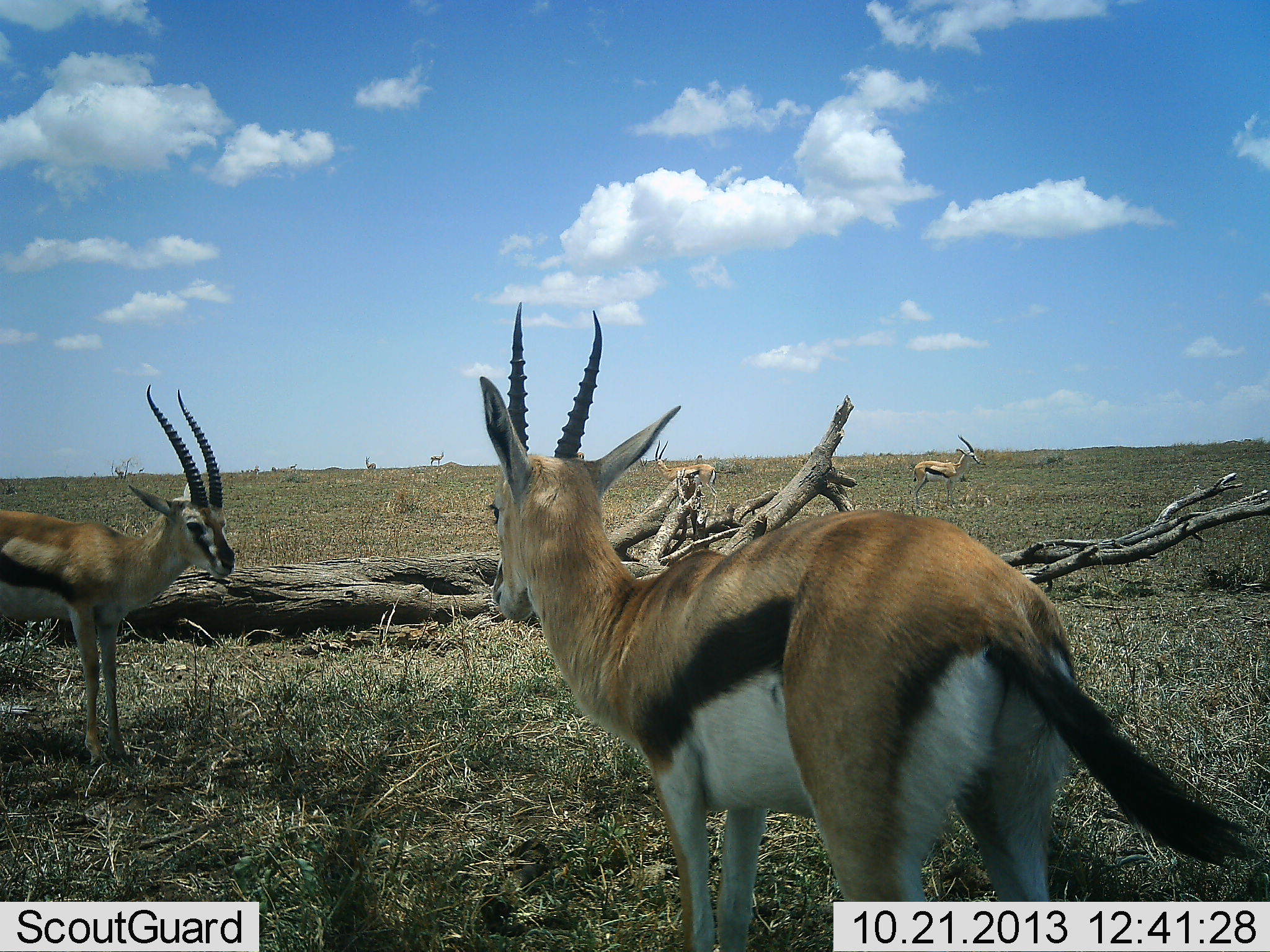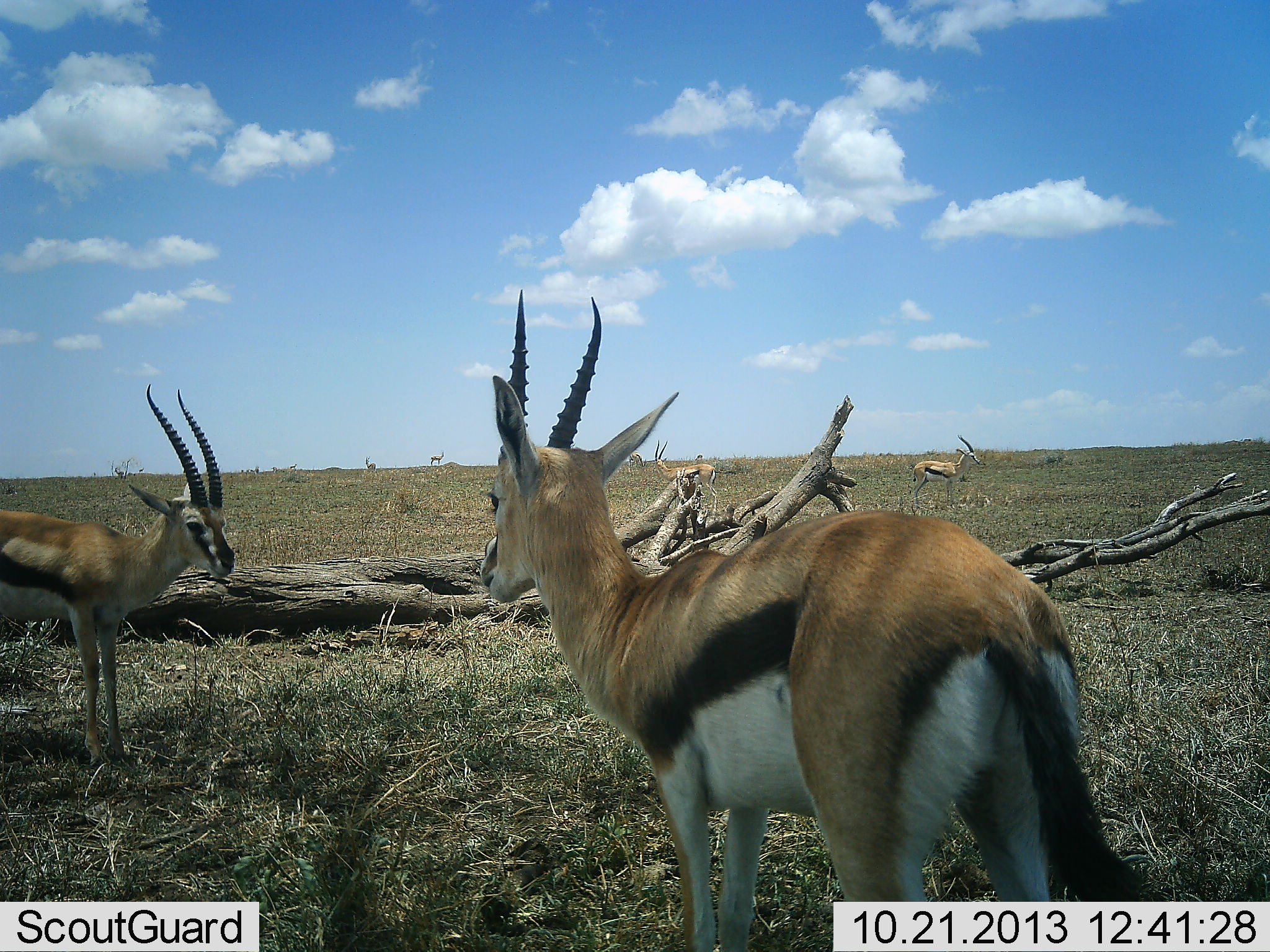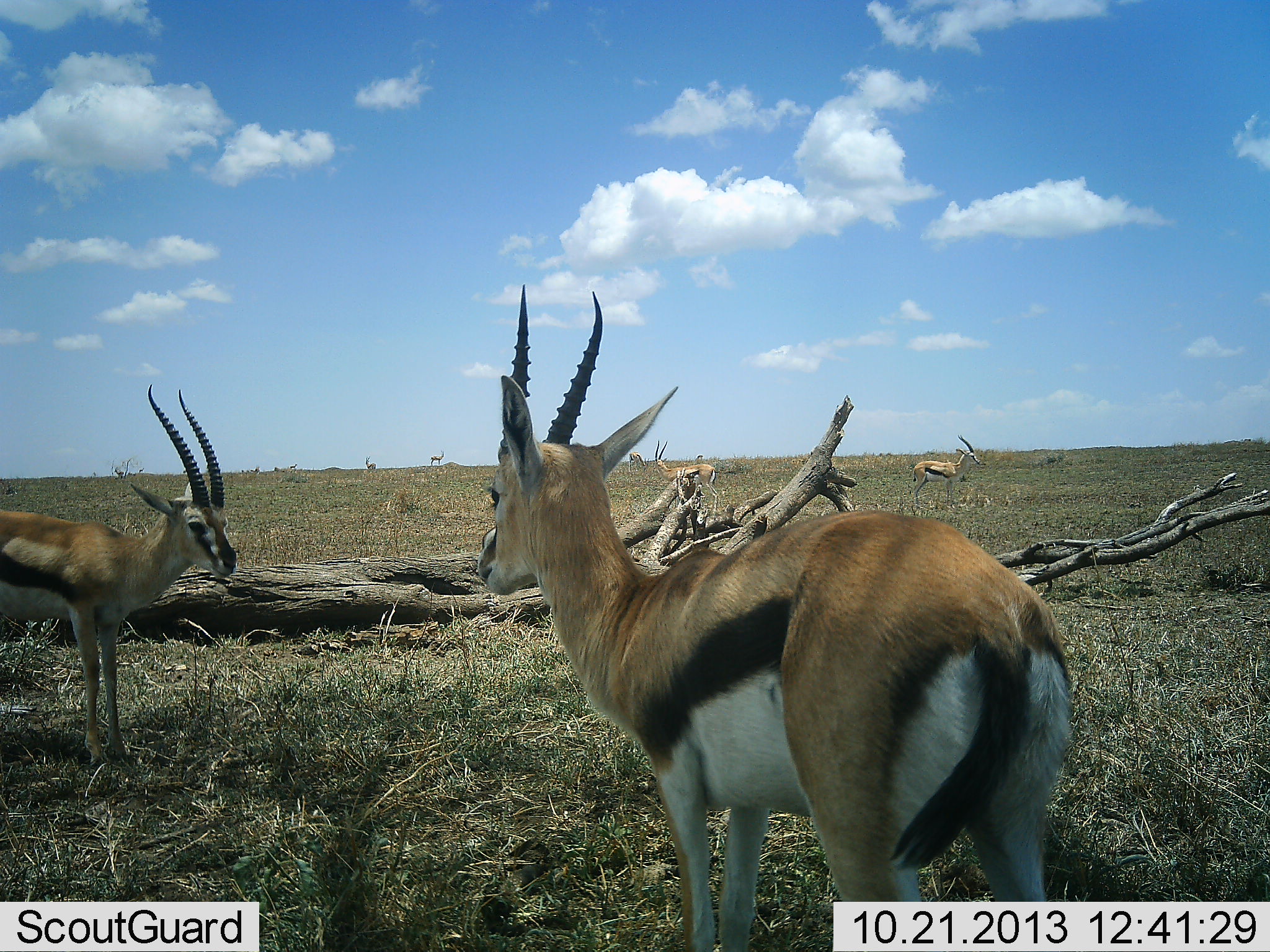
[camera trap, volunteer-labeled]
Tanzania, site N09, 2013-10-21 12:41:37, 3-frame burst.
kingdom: Animalia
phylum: Chordata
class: Mammalia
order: Artiodactyla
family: Bovidae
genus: Eudorcas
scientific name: Eudorcas thomsonii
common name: thomson's gazelle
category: gazellethomsons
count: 6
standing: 91%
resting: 6%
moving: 12%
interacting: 3%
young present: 0%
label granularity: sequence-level